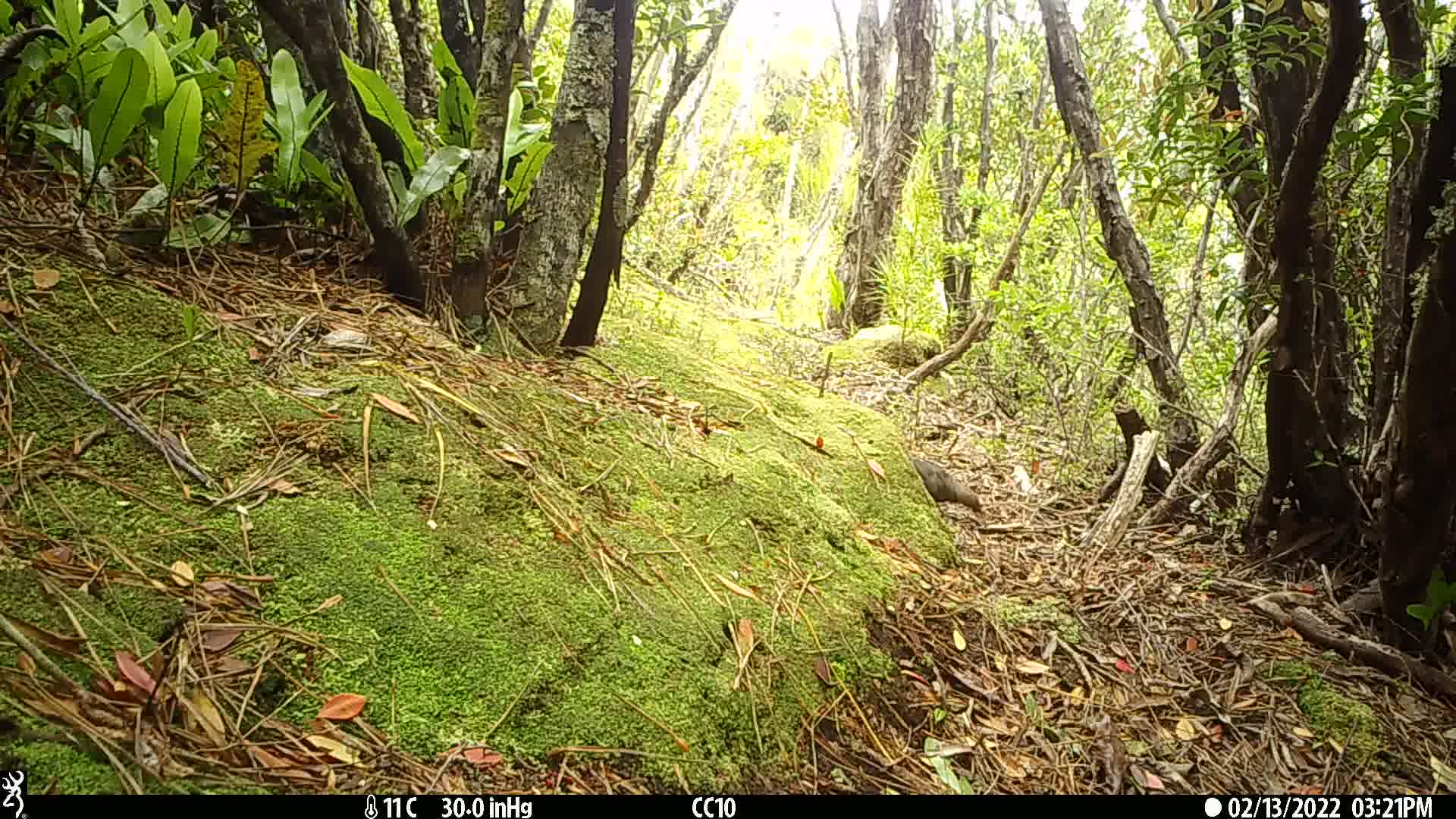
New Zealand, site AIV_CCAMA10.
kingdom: Animalia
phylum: Chordata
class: Aves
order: Passeriformes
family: Turdidae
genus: Turdus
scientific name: Turdus merula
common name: eurasian blackbird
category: blackbird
Blackbird (eurasian blackbird) (Turdus merula).